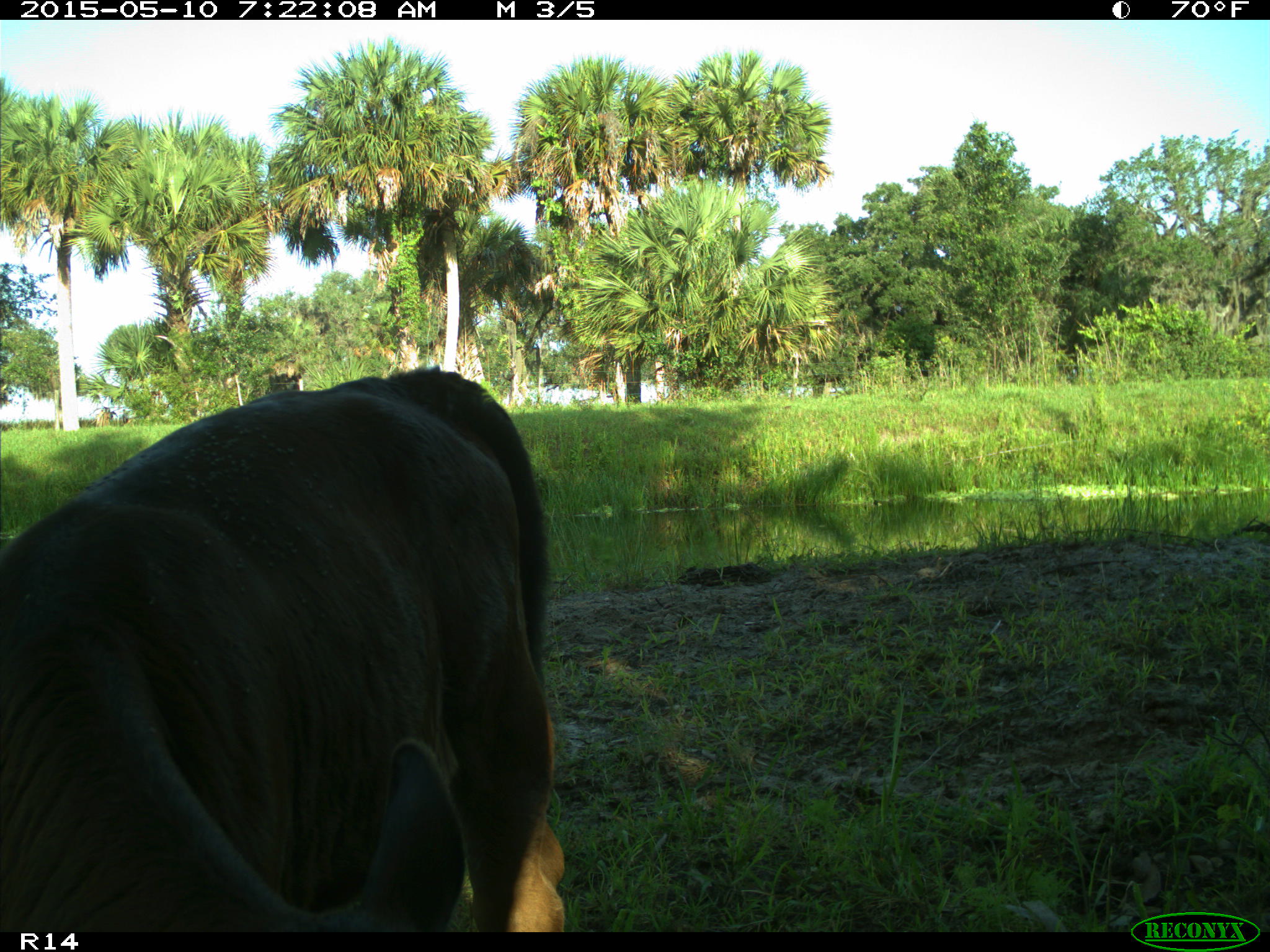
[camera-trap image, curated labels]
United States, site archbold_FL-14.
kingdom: Animalia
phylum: Chordata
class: Mammalia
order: Artiodactyla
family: Bovidae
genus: Bos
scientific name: Bos taurus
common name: domestic cow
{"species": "Bos taurus (domestic cow)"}